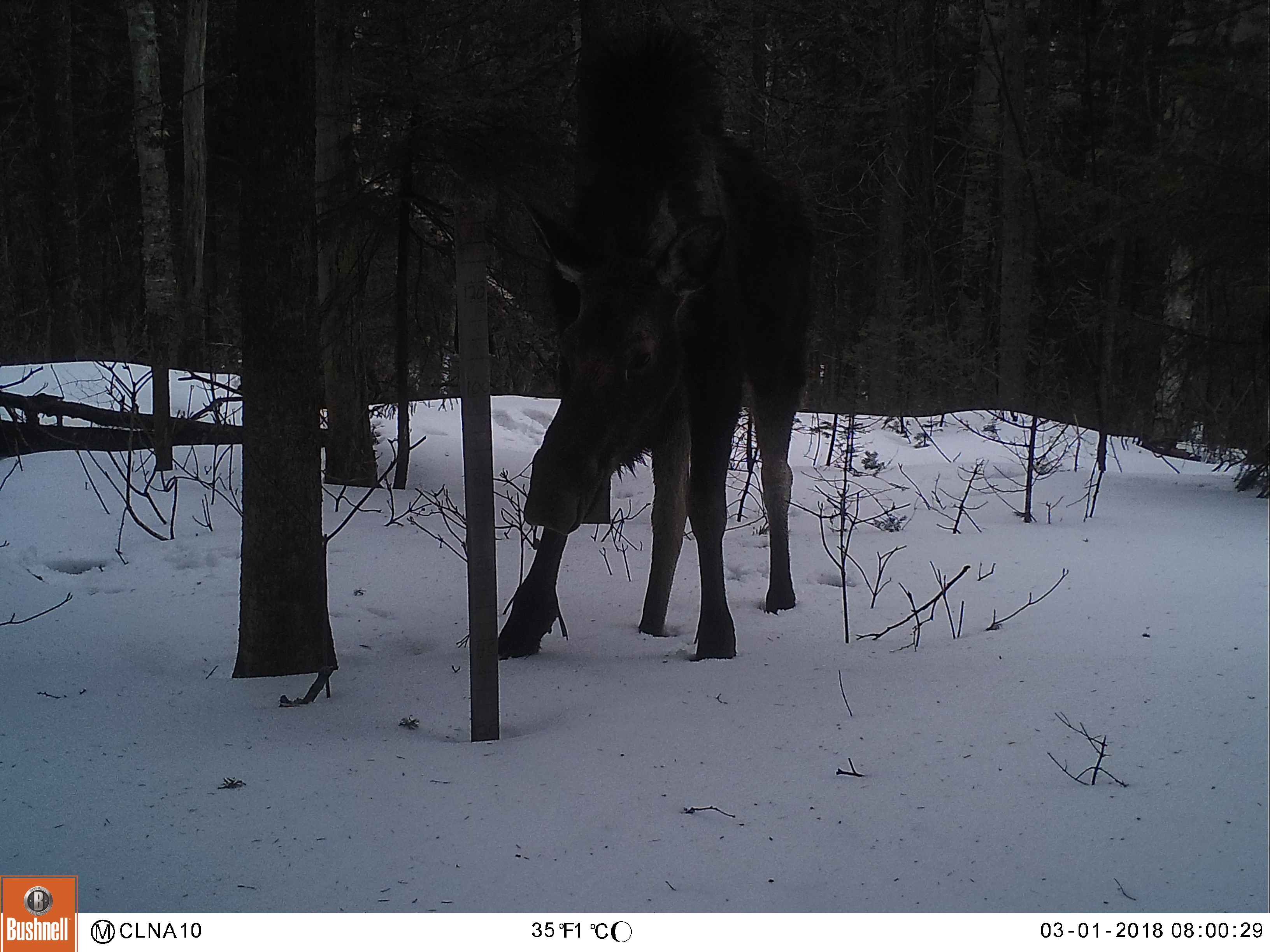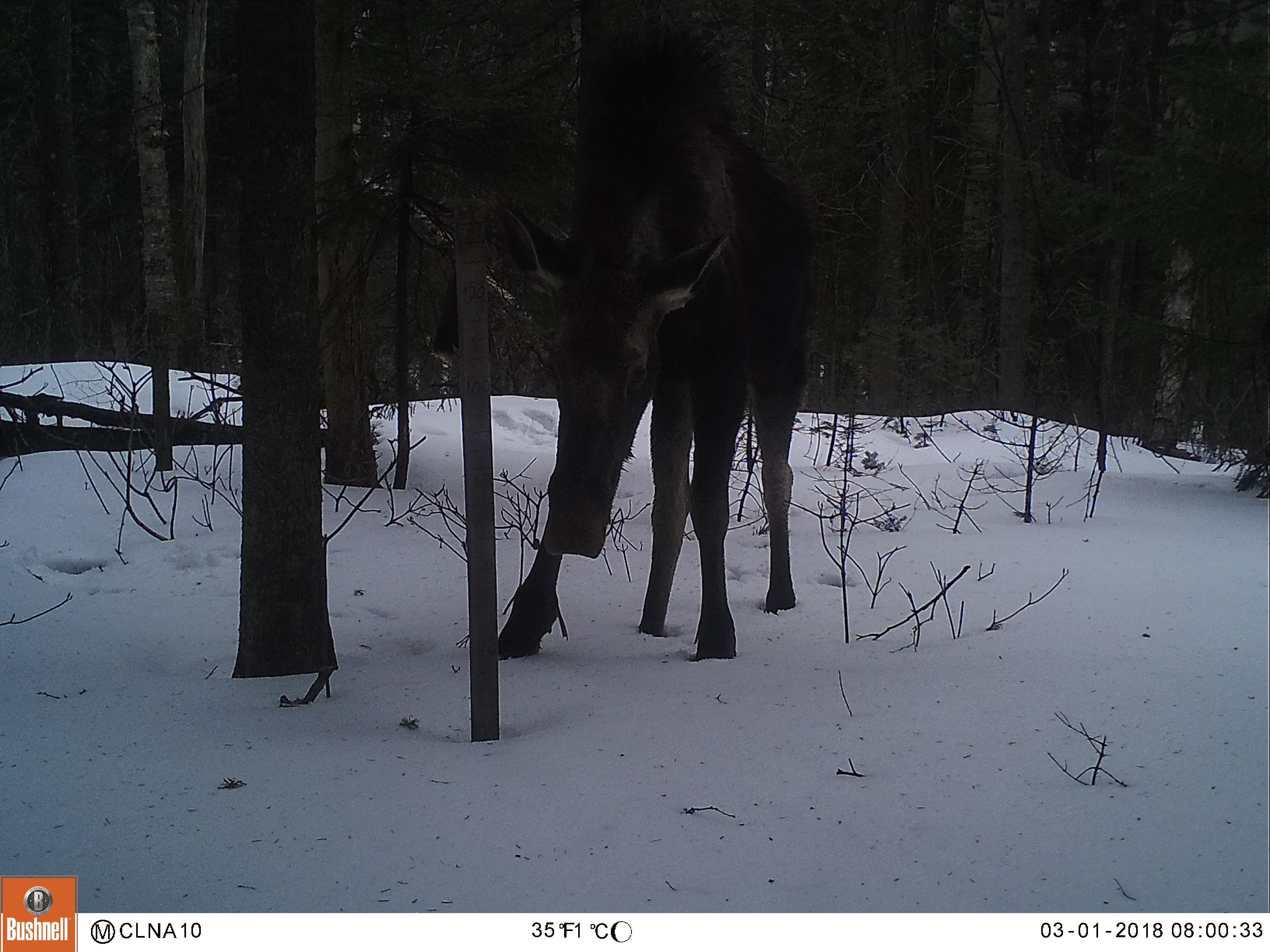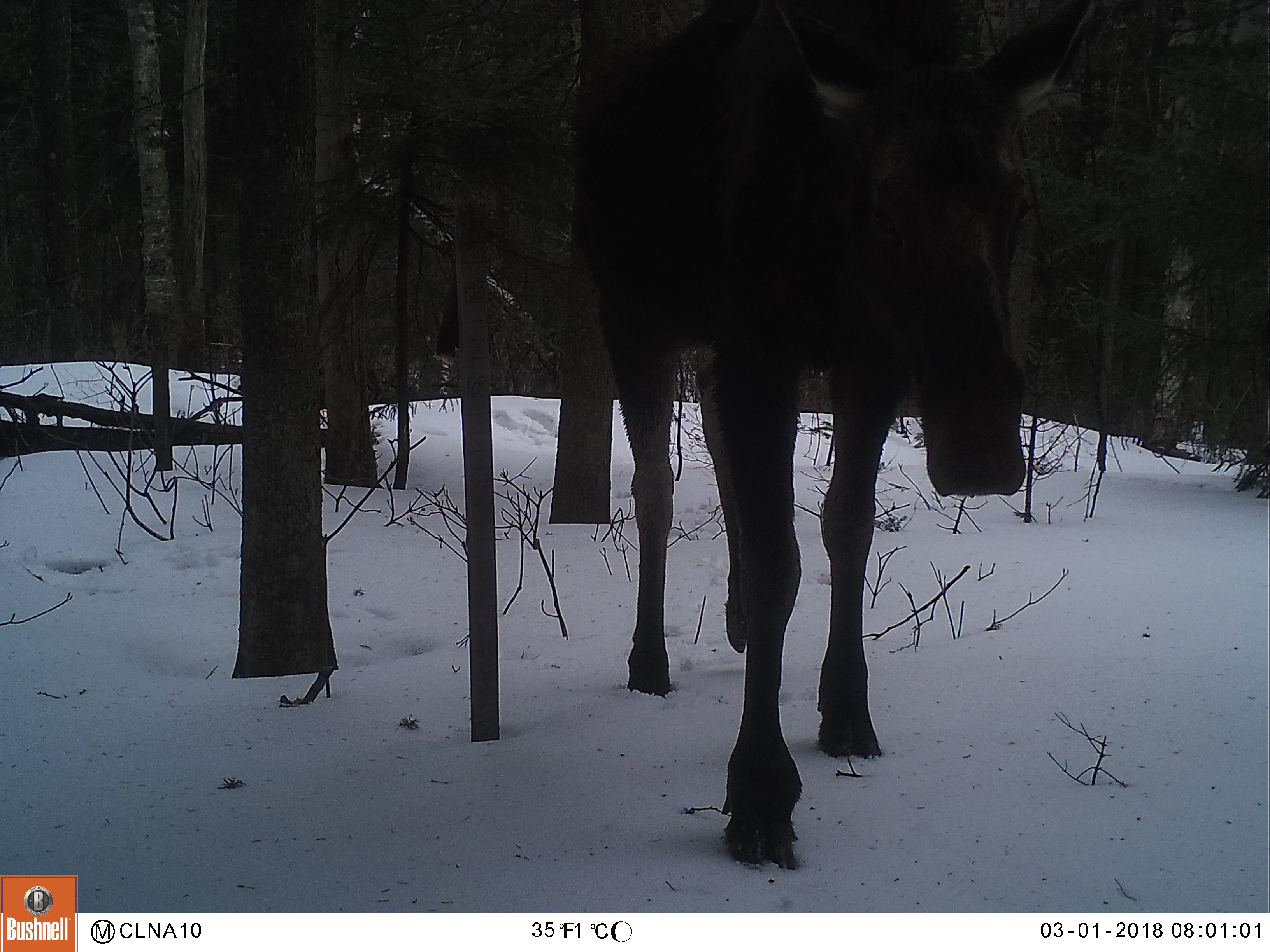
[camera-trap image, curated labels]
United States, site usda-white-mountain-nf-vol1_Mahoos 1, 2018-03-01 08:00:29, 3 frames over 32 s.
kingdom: Animalia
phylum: Chordata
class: Mammalia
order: Artiodactyla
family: Cervidae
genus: Alces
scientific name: Alces alces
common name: moose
Moose (Alces alces).